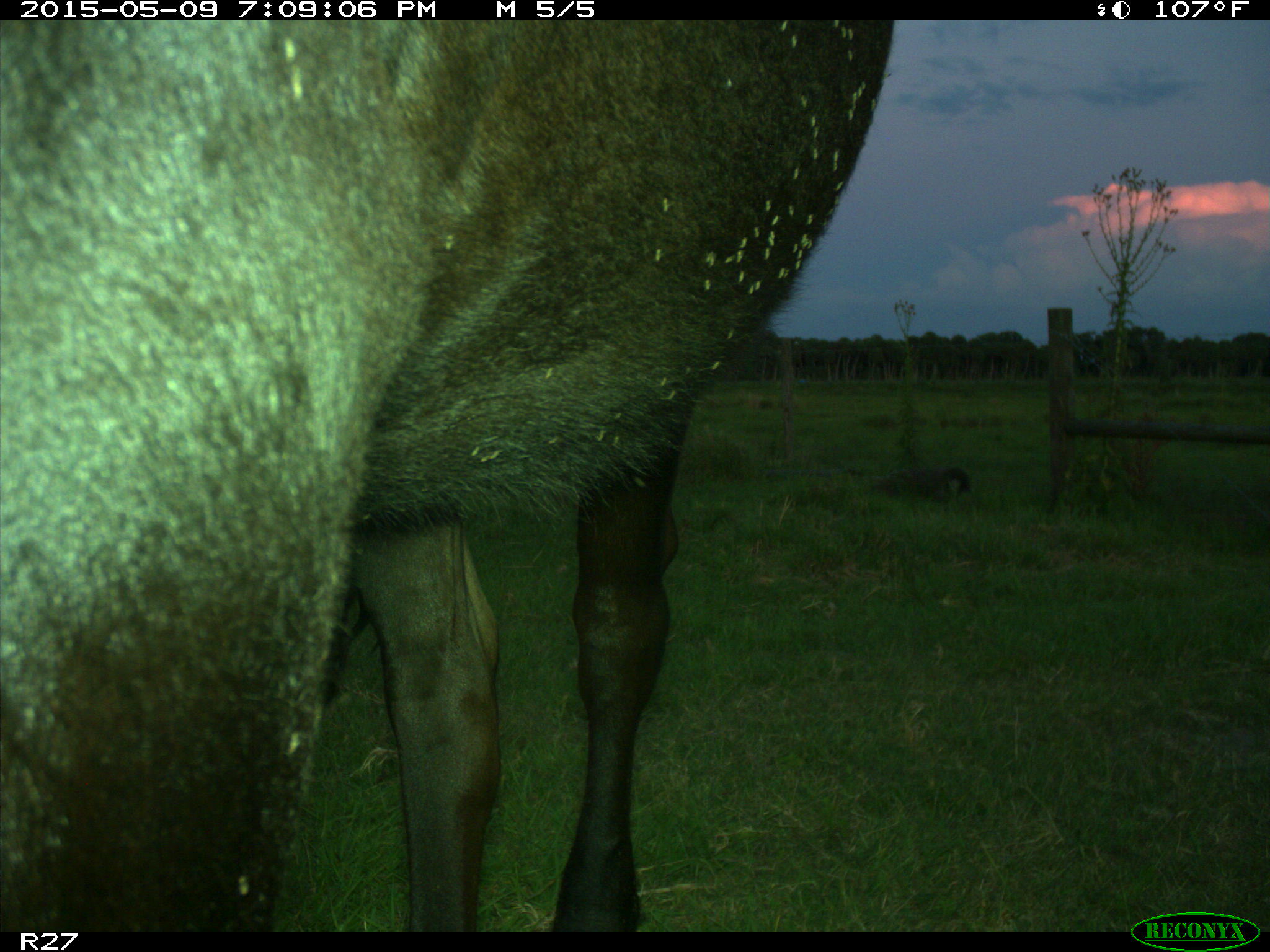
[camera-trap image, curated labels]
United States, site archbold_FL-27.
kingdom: Animalia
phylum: Chordata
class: Mammalia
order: Artiodactyla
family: Bovidae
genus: Bos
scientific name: Bos taurus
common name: domestic cow